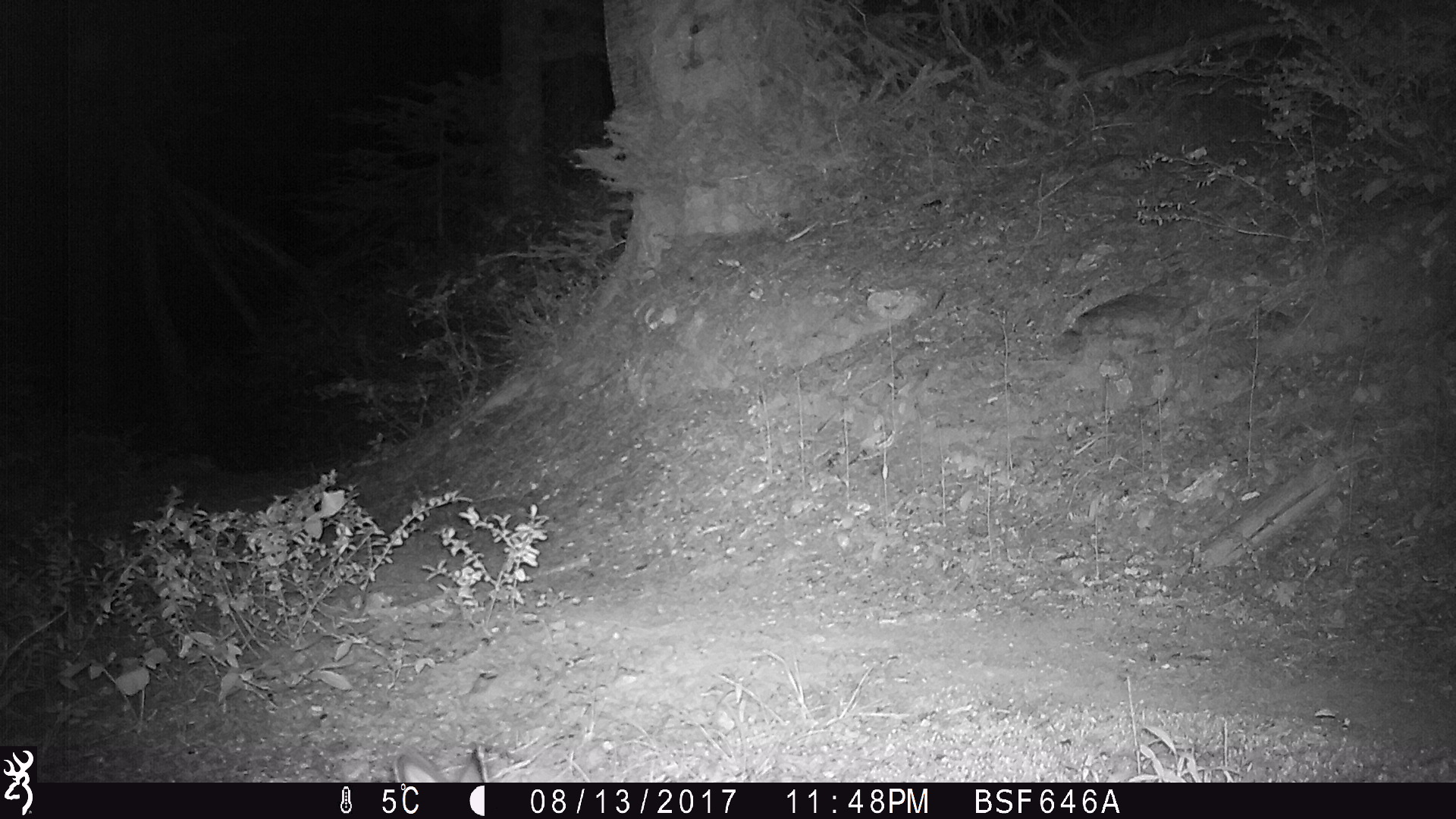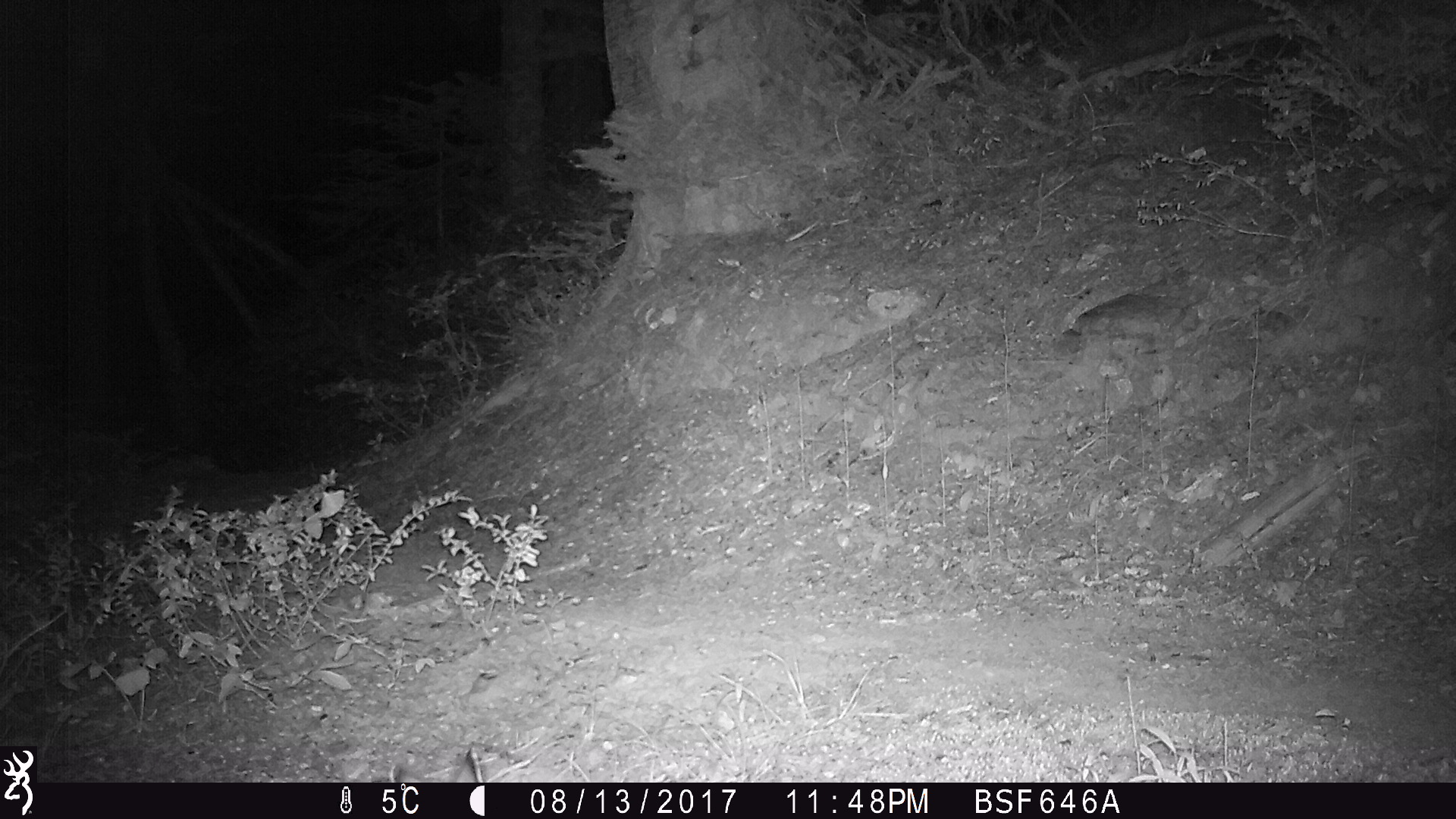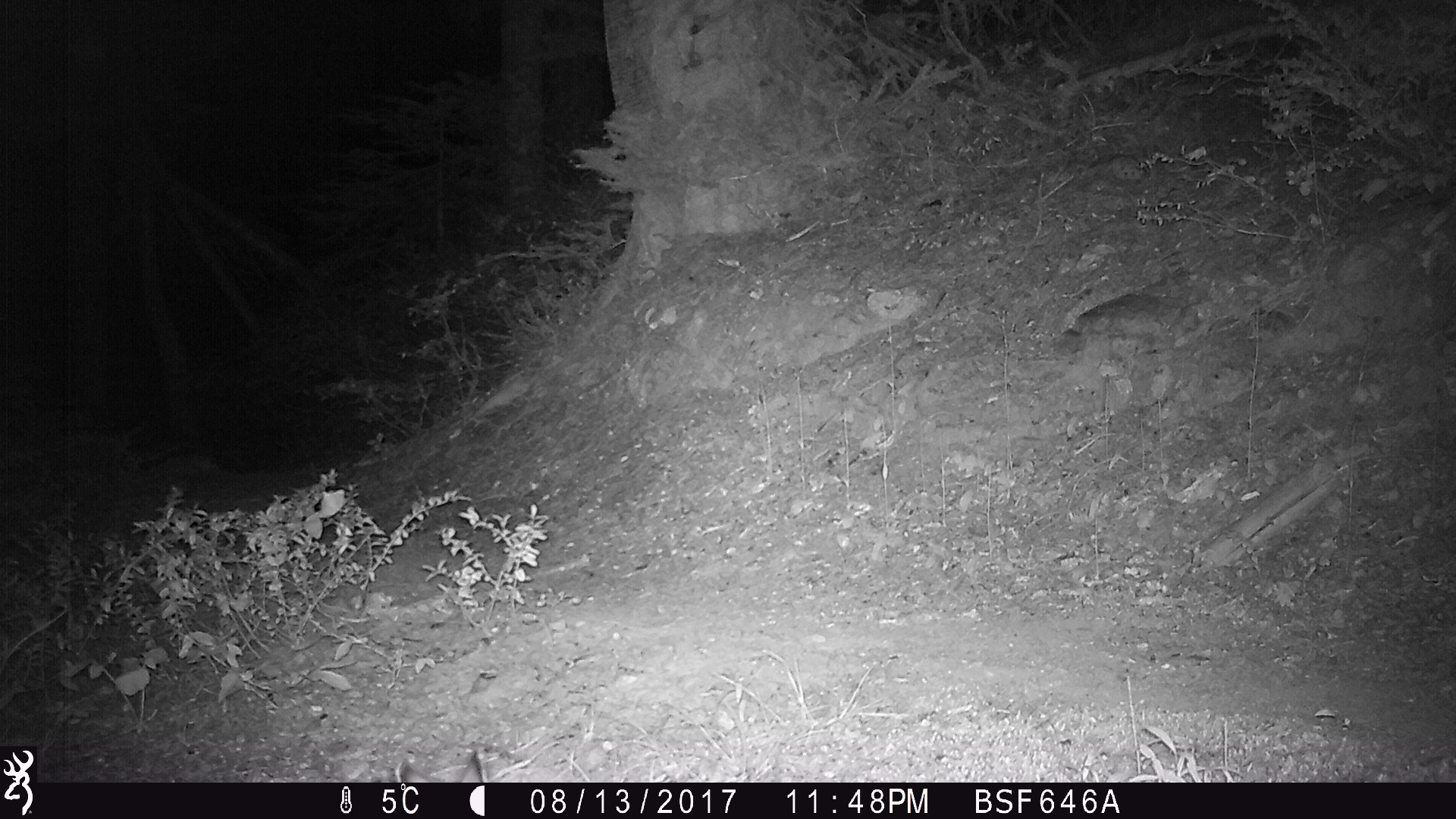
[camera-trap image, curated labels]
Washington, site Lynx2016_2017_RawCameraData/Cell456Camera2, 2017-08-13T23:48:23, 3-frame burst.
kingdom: Animalia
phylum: Chordata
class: Mammalia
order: Lagomorpha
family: Leporidae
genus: Lepus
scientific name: Lepus americanus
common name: snowshoe hare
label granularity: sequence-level